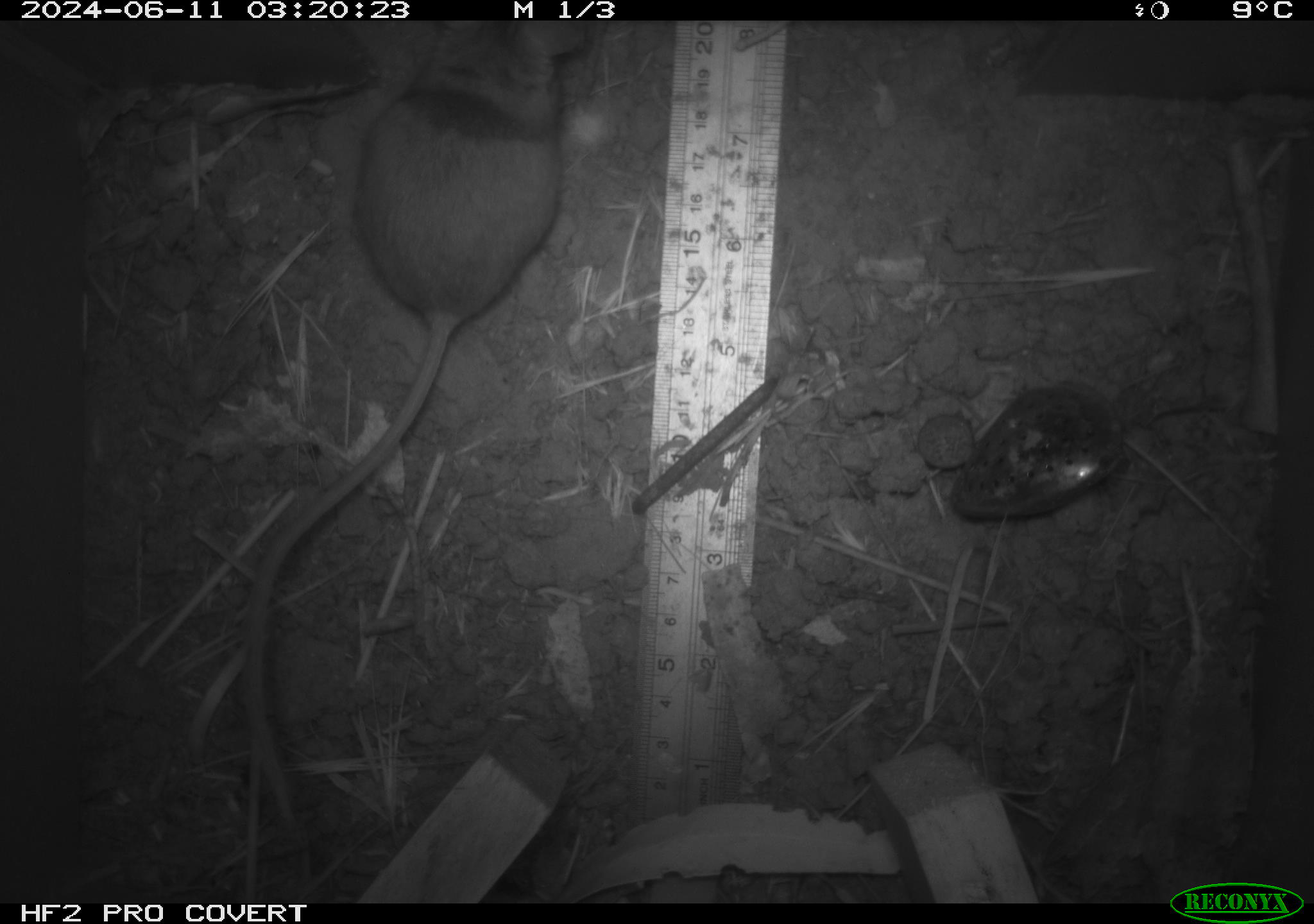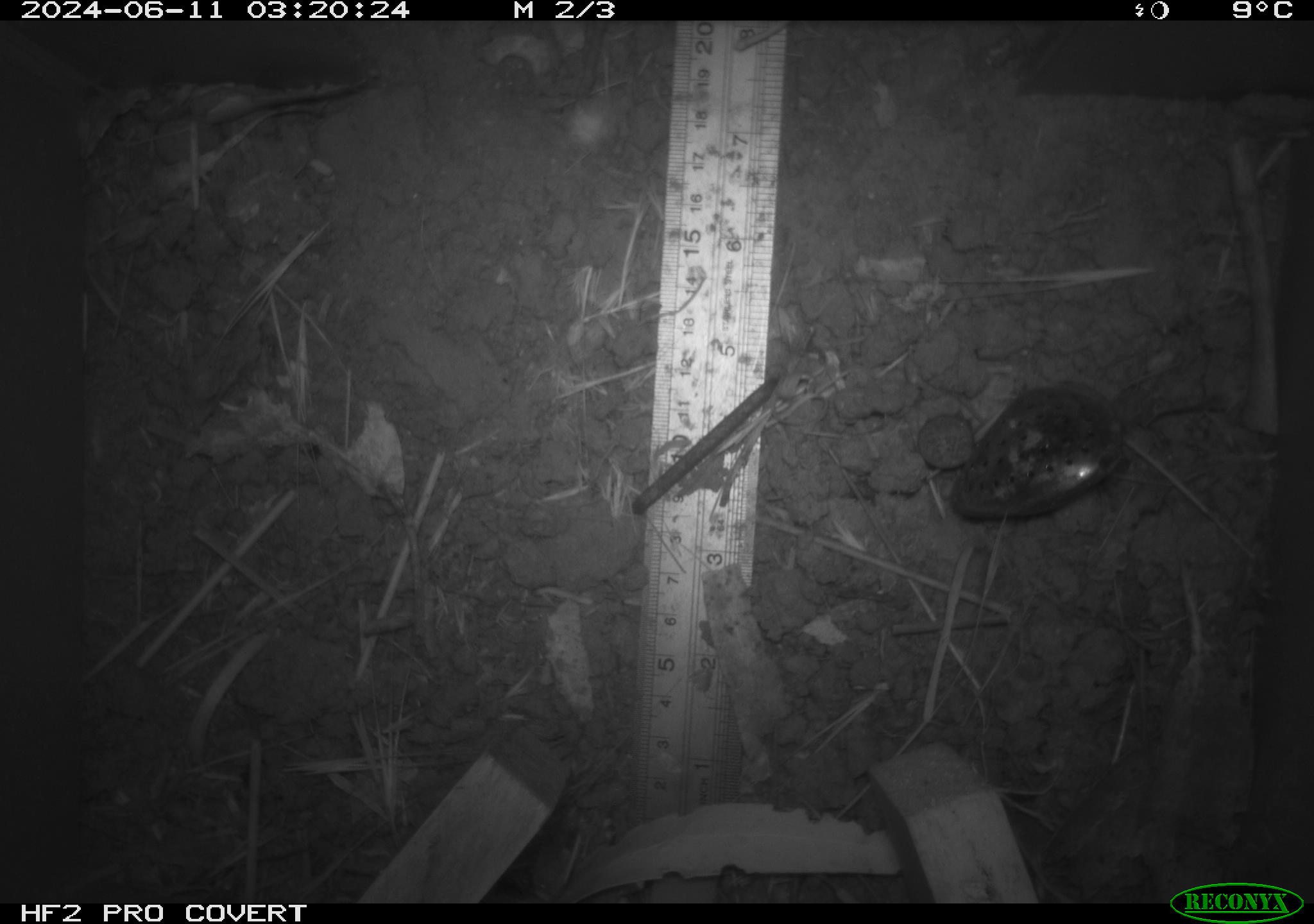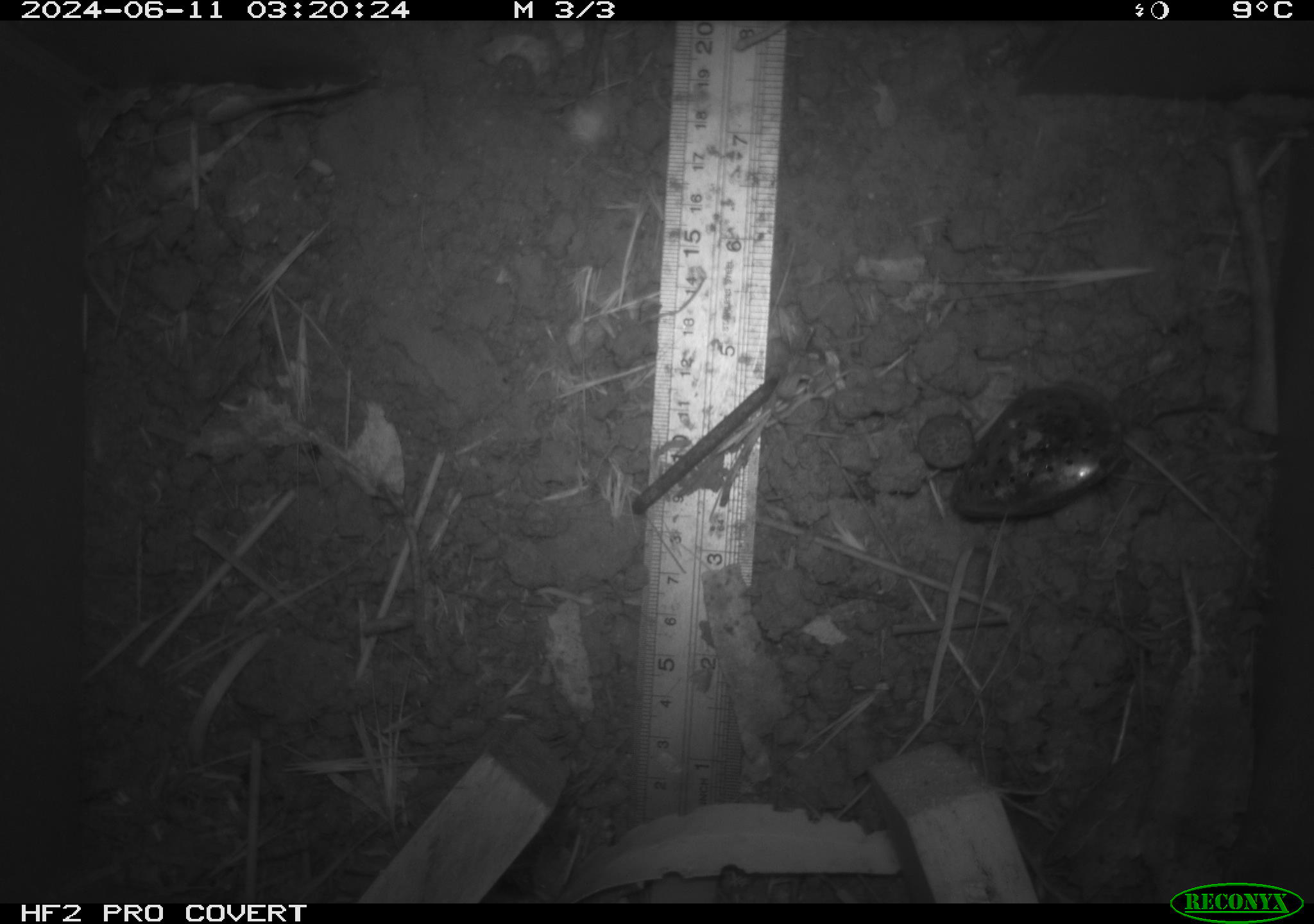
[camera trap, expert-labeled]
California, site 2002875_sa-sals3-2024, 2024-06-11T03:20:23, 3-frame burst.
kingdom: Animalia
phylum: Chordata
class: Mammalia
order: Rodentia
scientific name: Rodentia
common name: rodent